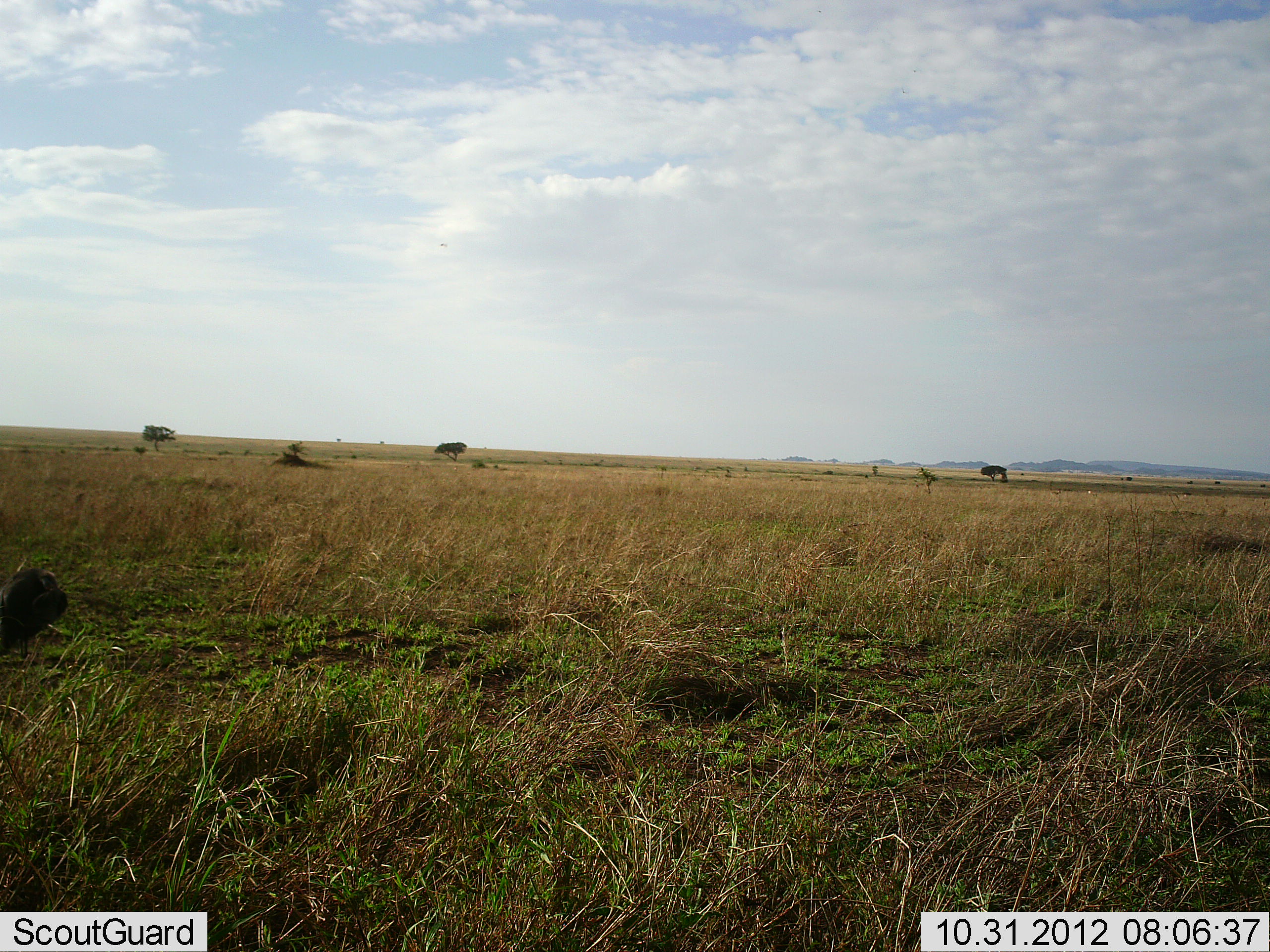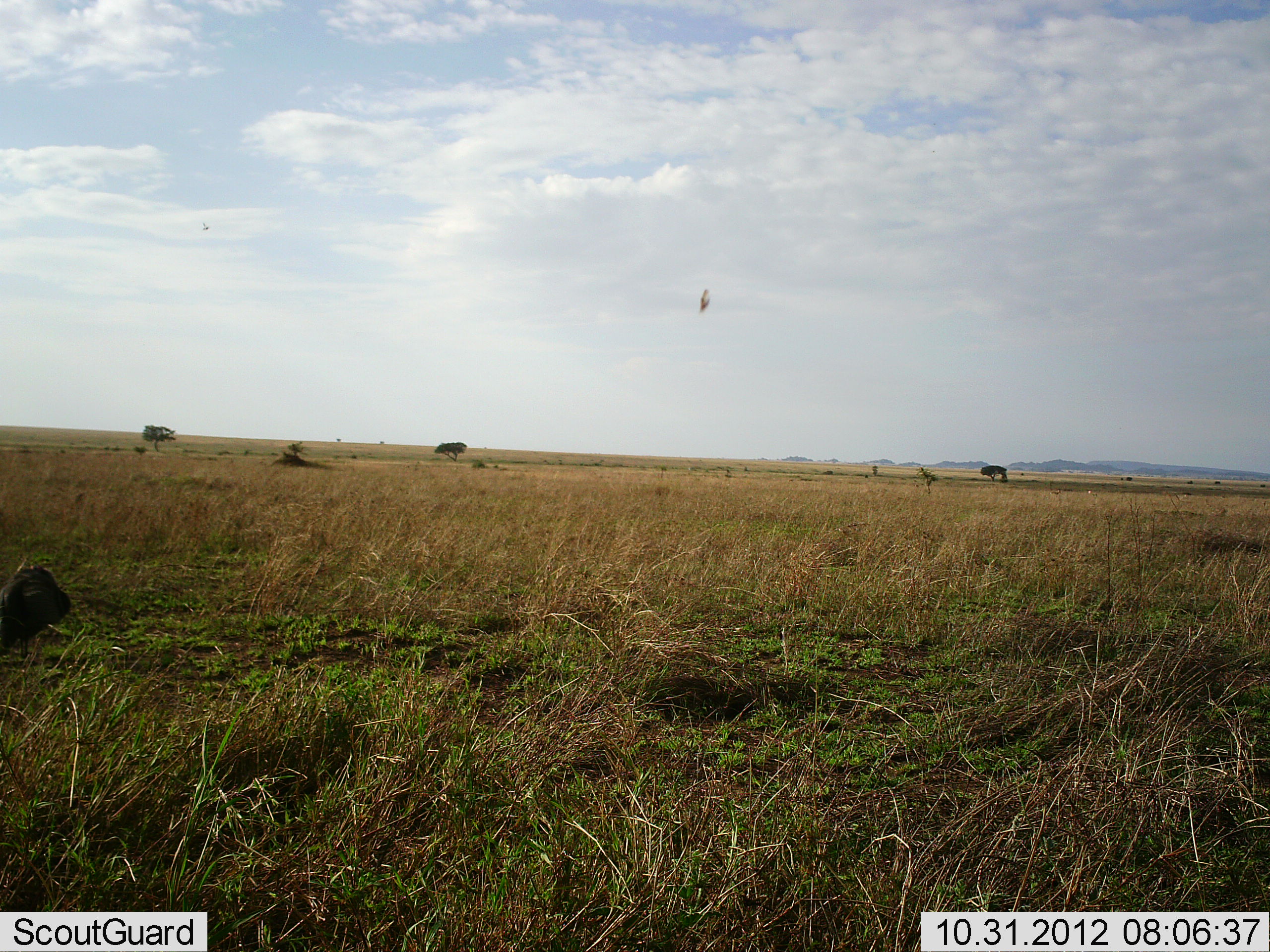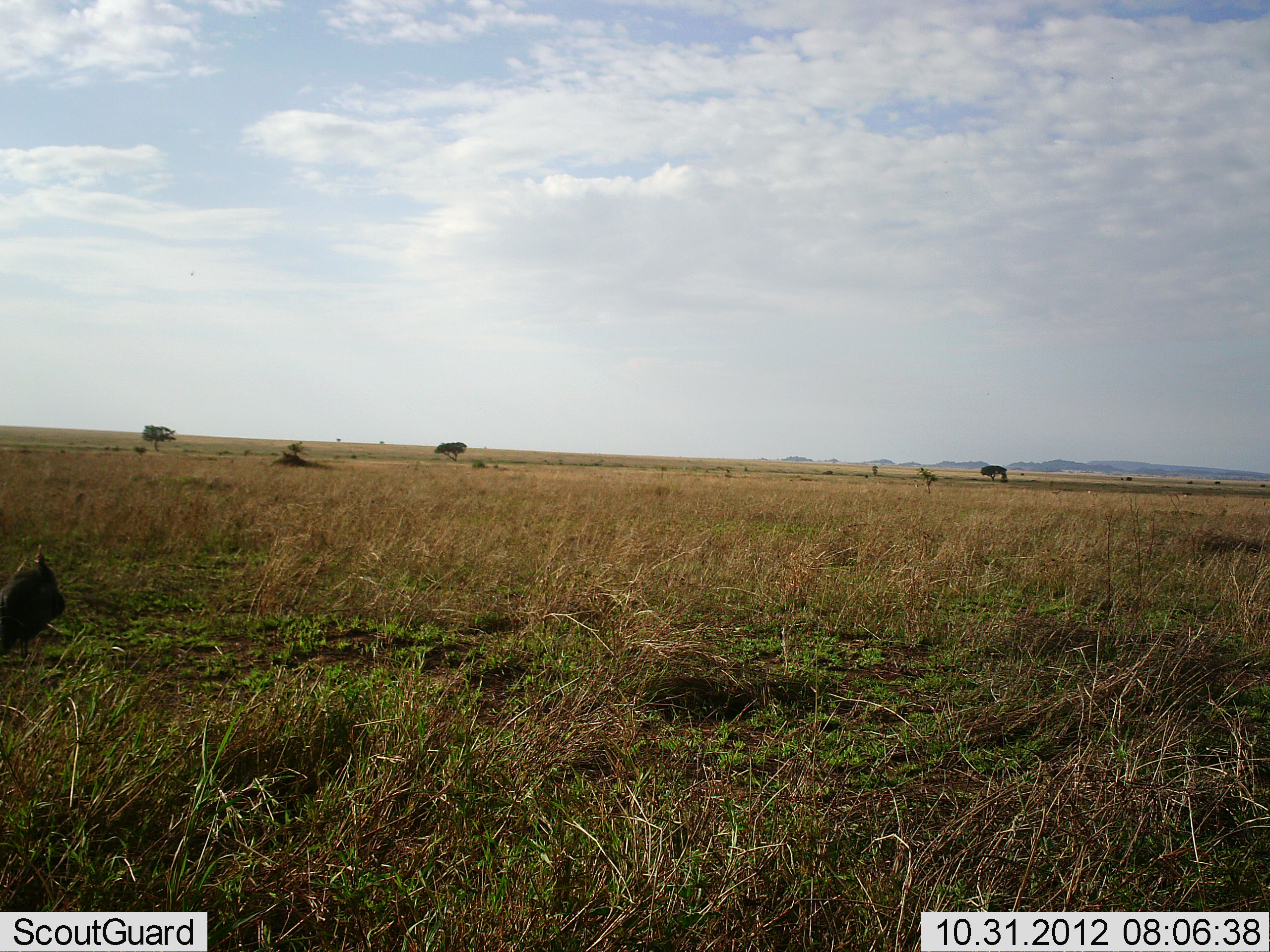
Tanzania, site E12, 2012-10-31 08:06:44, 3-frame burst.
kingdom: Animalia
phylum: Chordata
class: Aves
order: Galliformes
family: Numididae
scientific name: Numididae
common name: guinea fowl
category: guineafowl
Guineafowl (guinea fowl) (Numididae), count 1. Behavior (volunteer vote fractions): standing 62%, resting 0%, moving 15%, interacting 0%. Young present (vote fraction): 0%. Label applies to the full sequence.